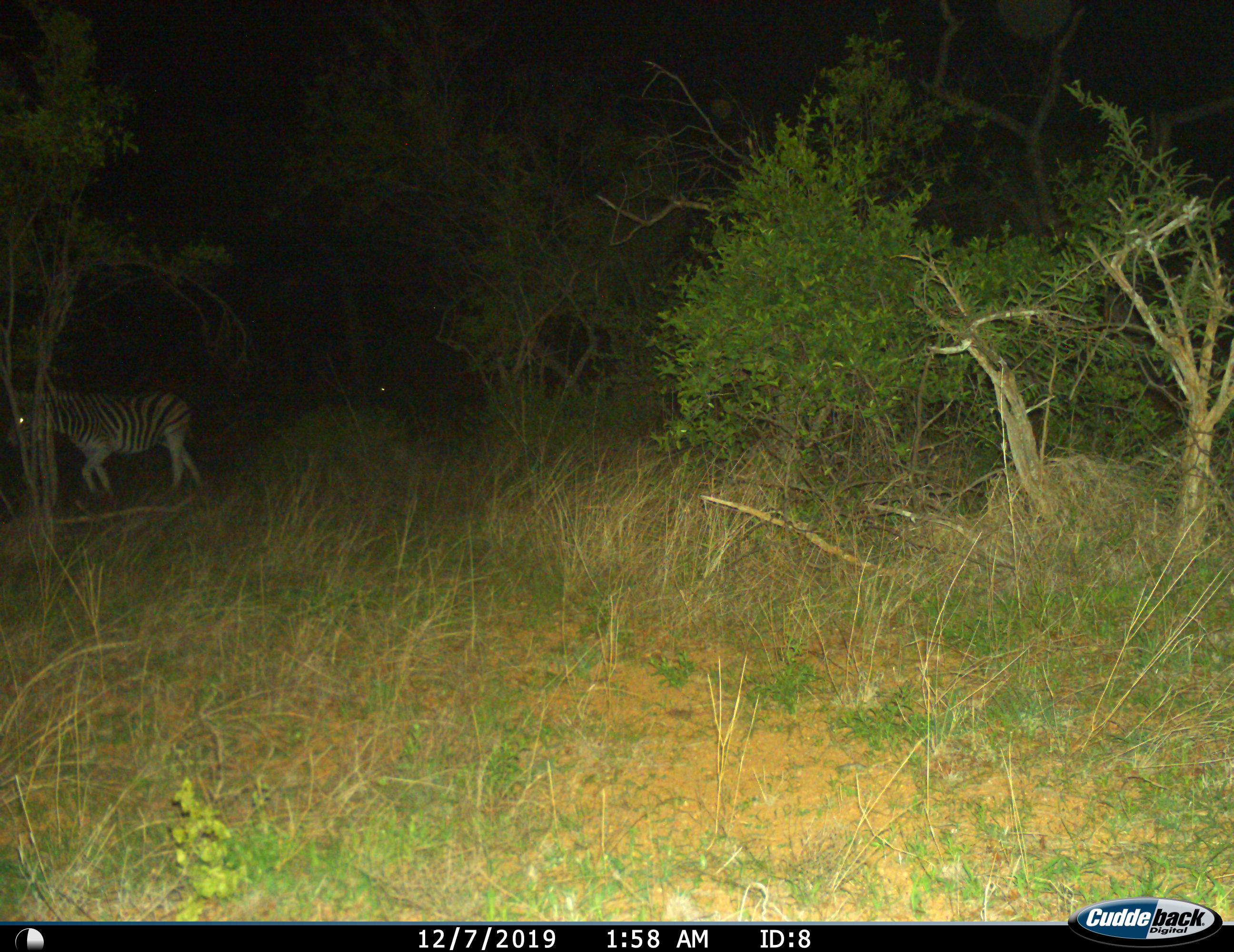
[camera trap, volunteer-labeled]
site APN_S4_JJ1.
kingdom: Animalia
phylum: Chordata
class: Mammalia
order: Perissodactyla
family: Equidae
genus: Equus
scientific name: Equus quagga burchellii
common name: burchell's zebra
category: zebraburchells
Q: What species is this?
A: Zebraburchells (burchell's zebra) (Equus quagga burchellii).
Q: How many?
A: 1.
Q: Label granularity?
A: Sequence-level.